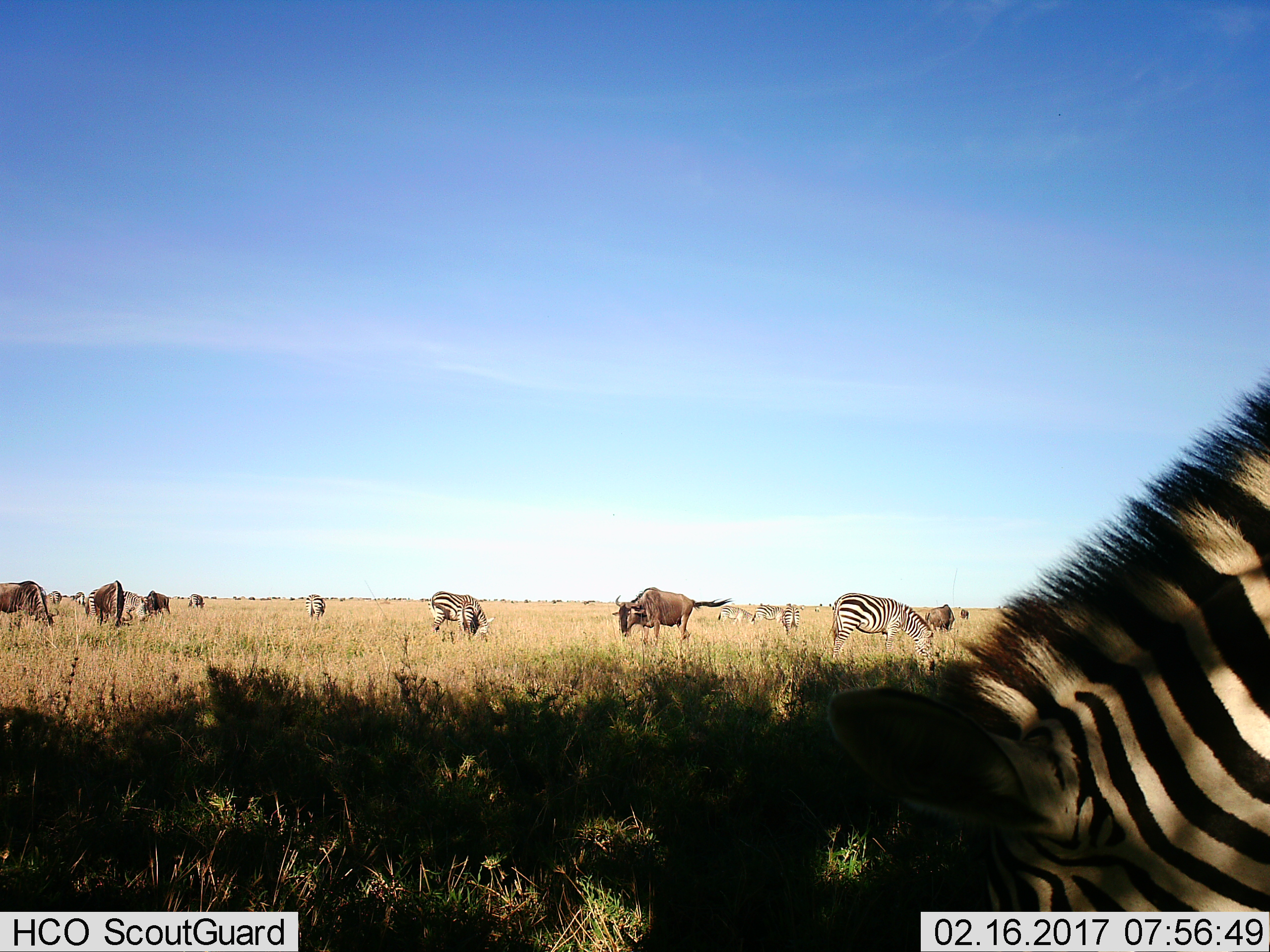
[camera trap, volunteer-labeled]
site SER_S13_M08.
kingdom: Animalia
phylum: Chordata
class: Mammalia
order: Artiodactyla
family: Bovidae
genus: Connochaetes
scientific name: Connochaetes taurinus taurinus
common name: blue wildebeest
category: wildebeestblue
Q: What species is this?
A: Wildebeestblue (blue wildebeest) (Connochaetes taurinus taurinus).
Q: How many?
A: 5.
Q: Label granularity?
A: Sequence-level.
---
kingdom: Animalia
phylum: Chordata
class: Mammalia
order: Perissodactyla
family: Equidae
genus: Equus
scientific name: Equus quagga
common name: plains zebra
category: zebraplains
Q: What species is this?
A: Zebraplains (plains zebra) (Equus quagga).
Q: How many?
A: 11-50.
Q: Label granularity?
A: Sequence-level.